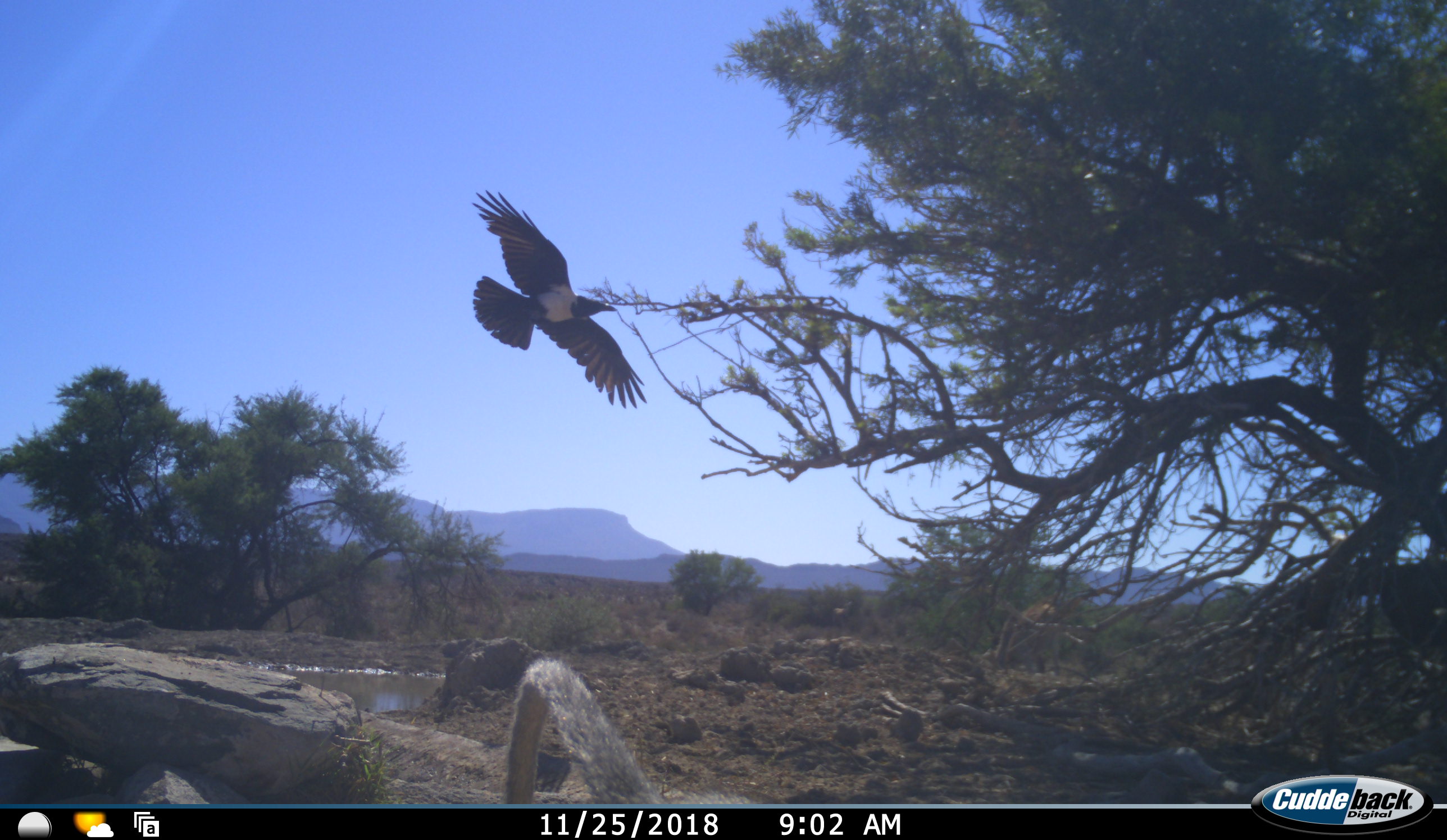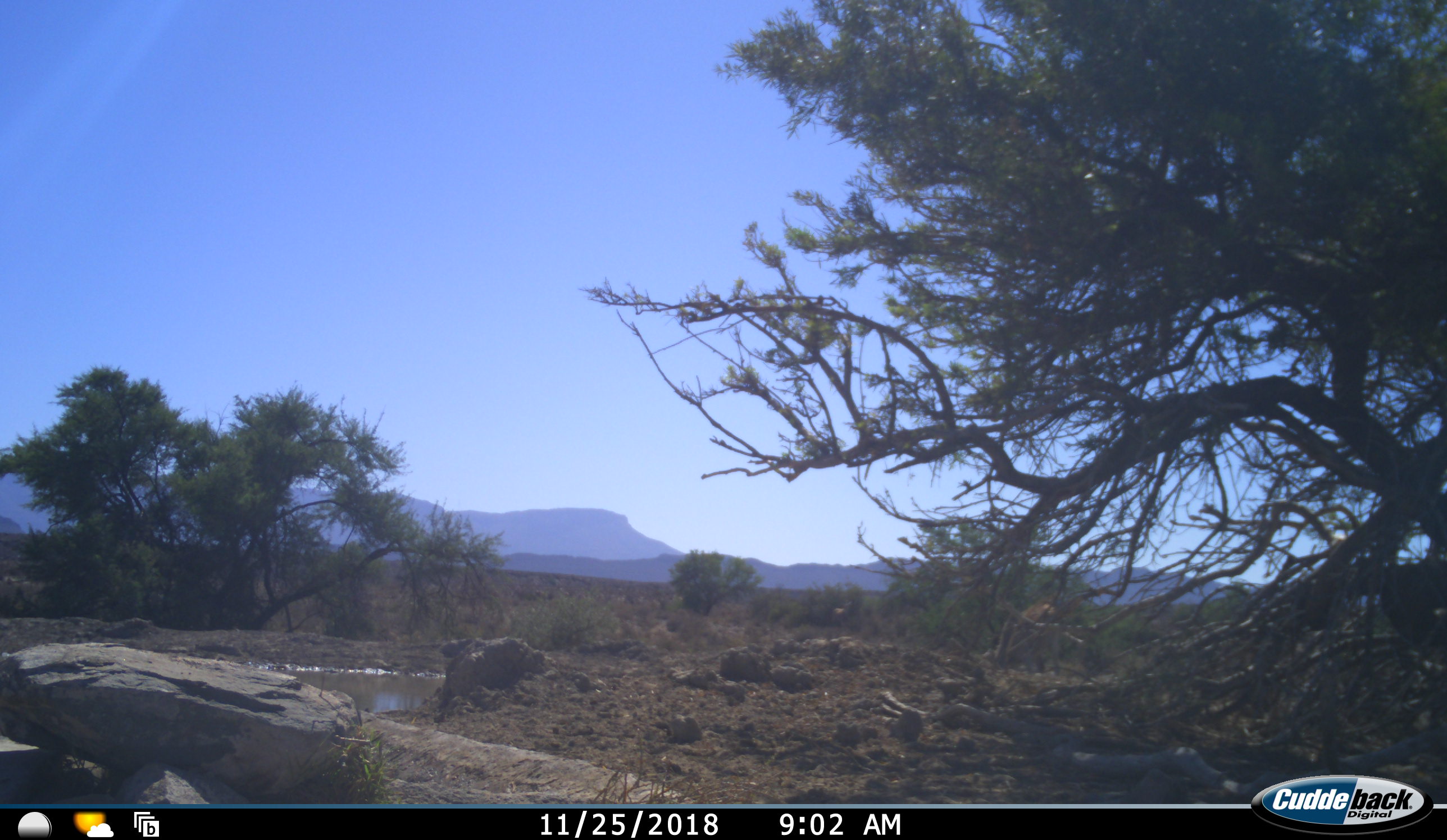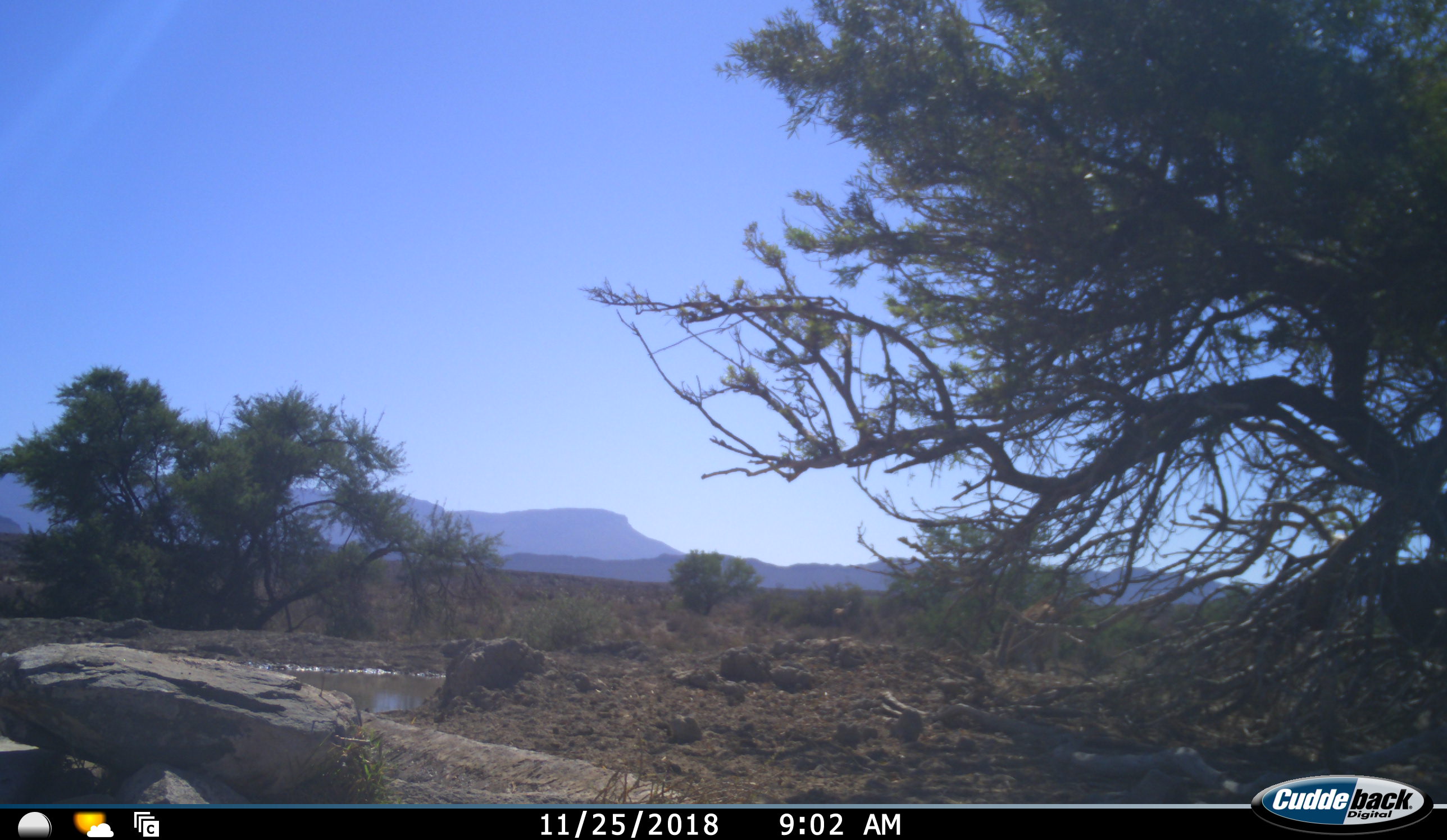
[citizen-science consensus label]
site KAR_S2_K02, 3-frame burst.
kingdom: Animalia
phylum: Chordata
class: Aves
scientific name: Aves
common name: bird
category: birdother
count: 1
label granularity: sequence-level